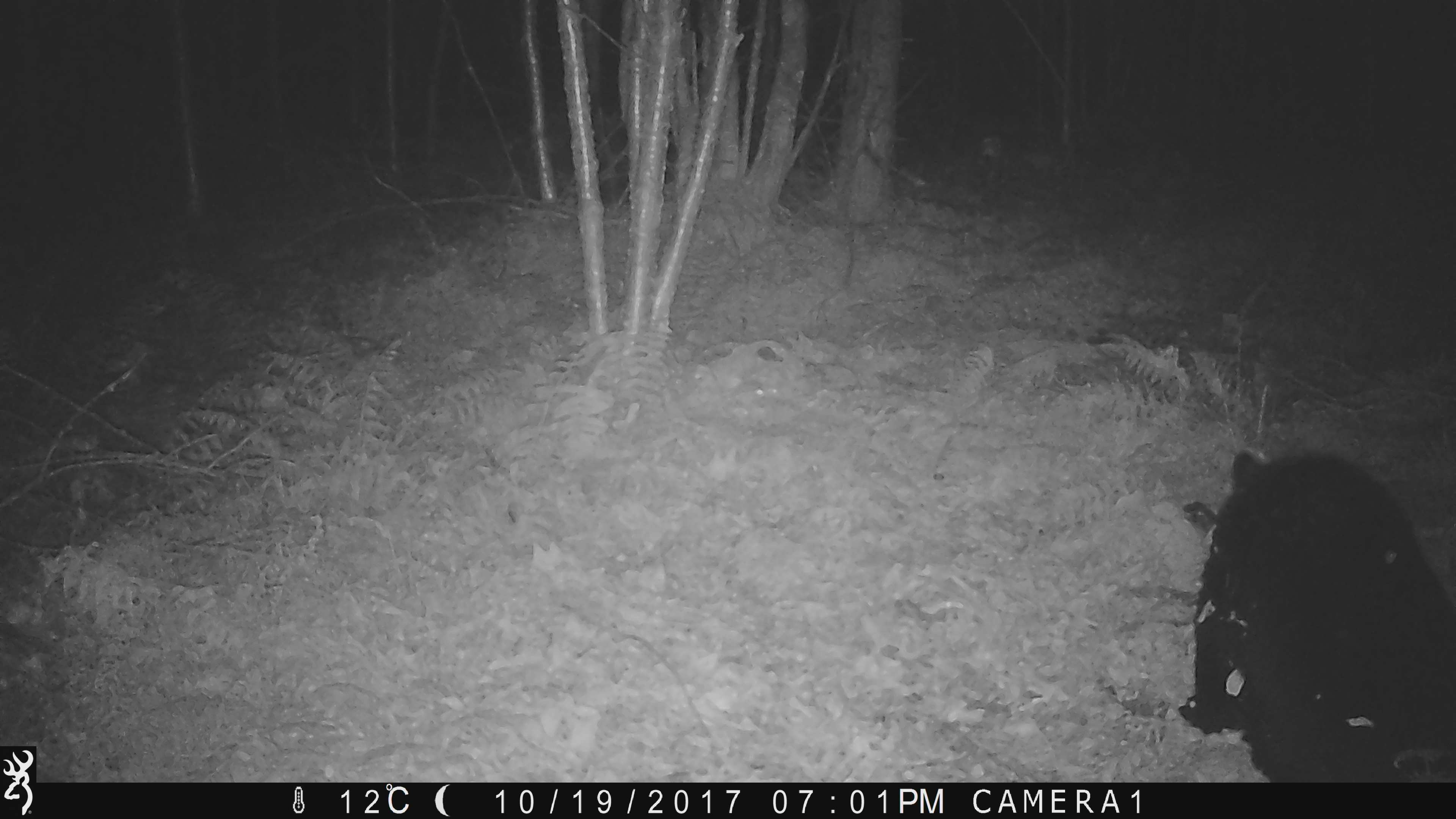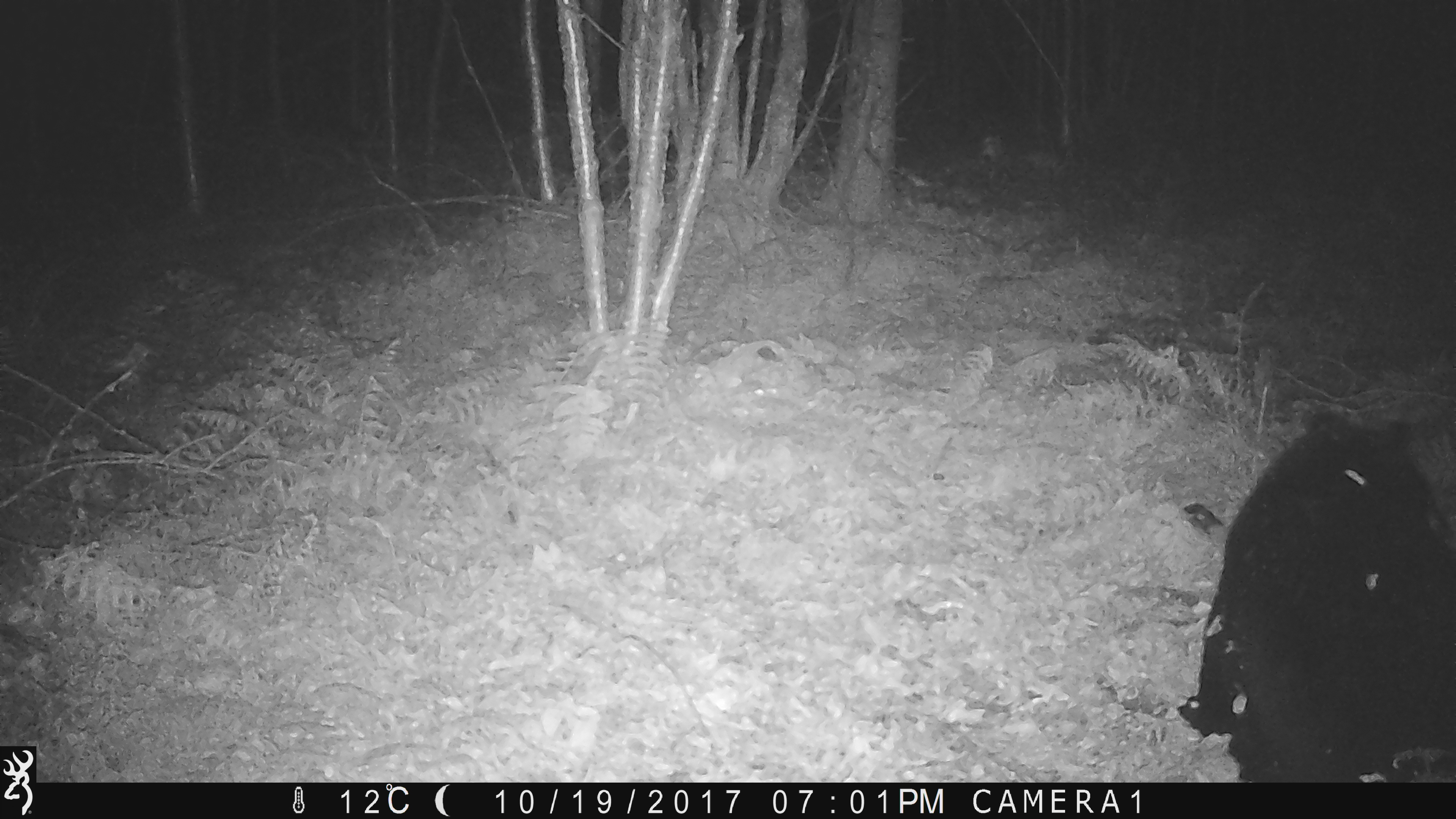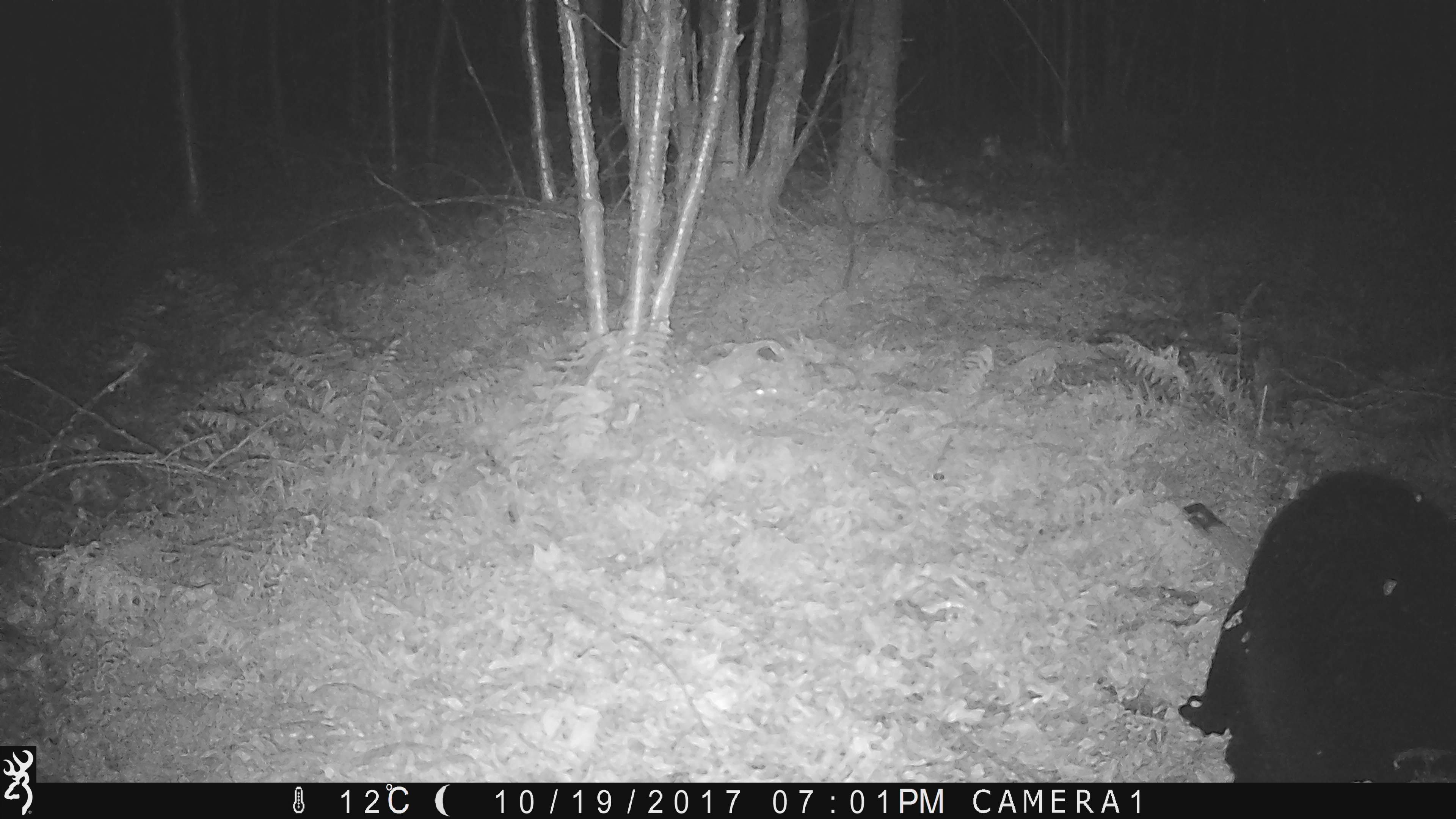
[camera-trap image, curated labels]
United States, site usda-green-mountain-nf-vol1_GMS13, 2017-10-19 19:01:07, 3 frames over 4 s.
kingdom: Animalia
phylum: Chordata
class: Mammalia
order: Carnivora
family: Ursidae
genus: Ursus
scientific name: Ursus americanus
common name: black bear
Black bear (Ursus americanus).